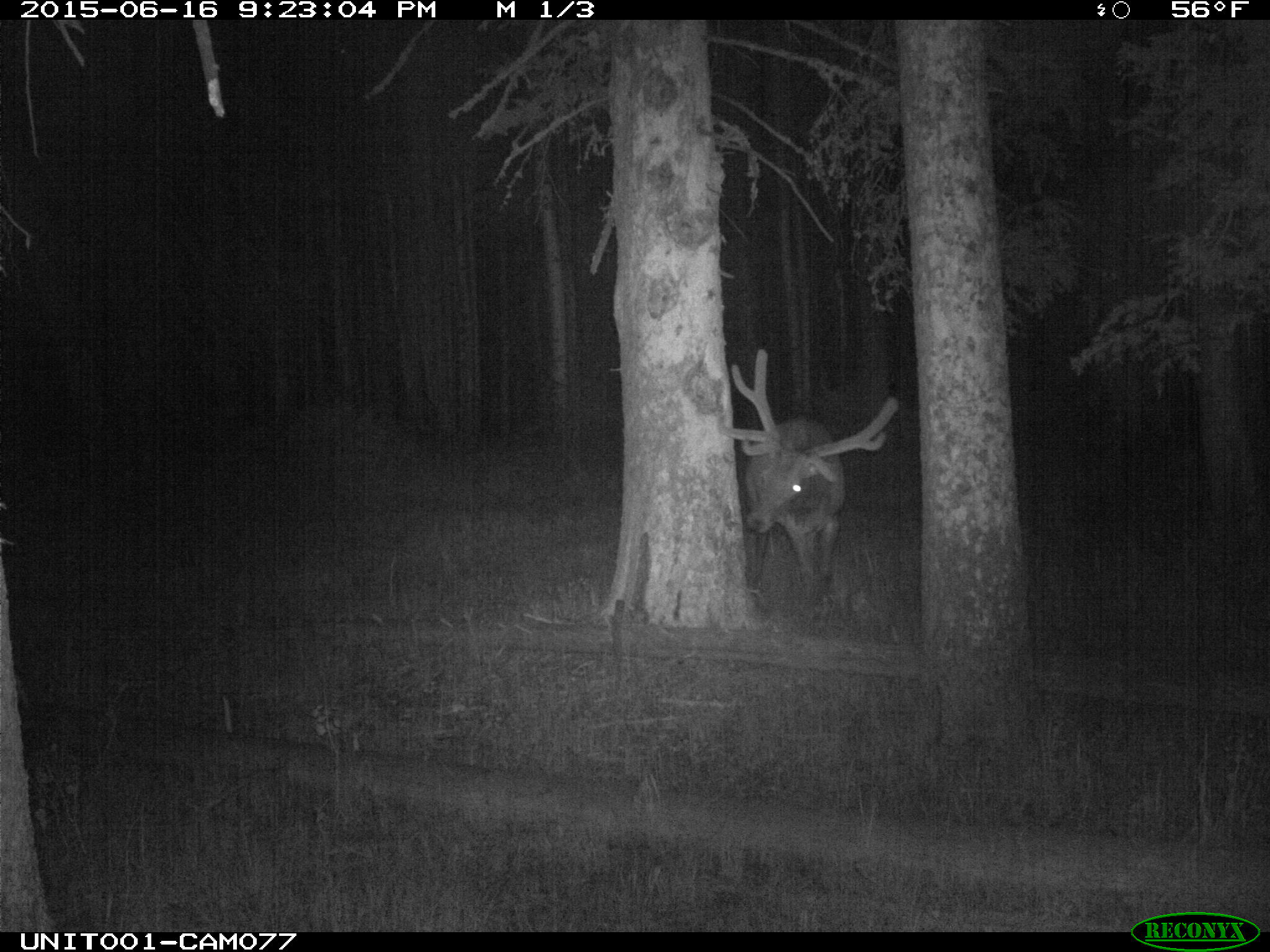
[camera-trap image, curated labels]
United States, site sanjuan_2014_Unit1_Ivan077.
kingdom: Animalia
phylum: Chordata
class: Mammalia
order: Artiodactyla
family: Cervidae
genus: Cervus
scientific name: Cervus elaphus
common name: red deer